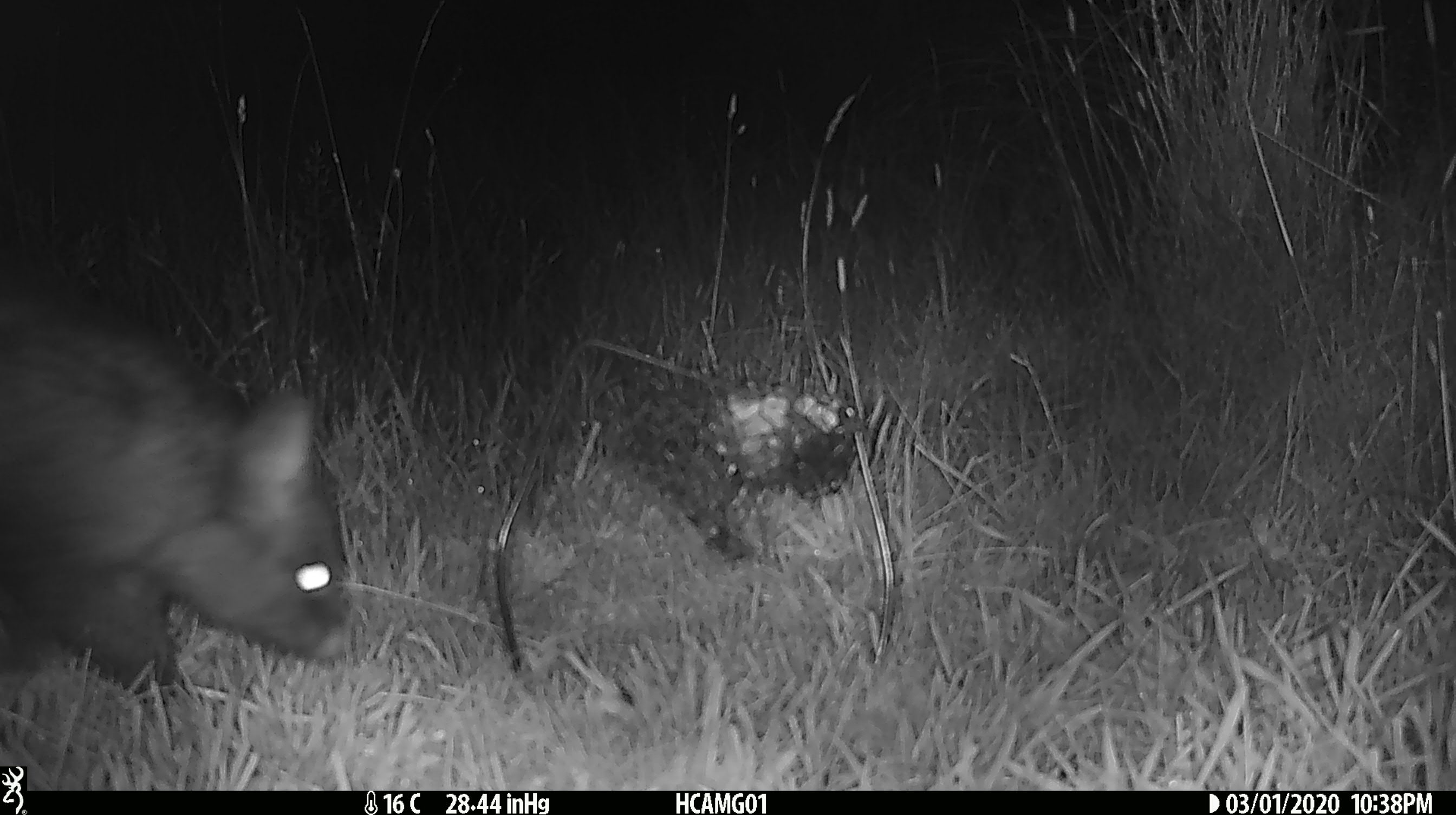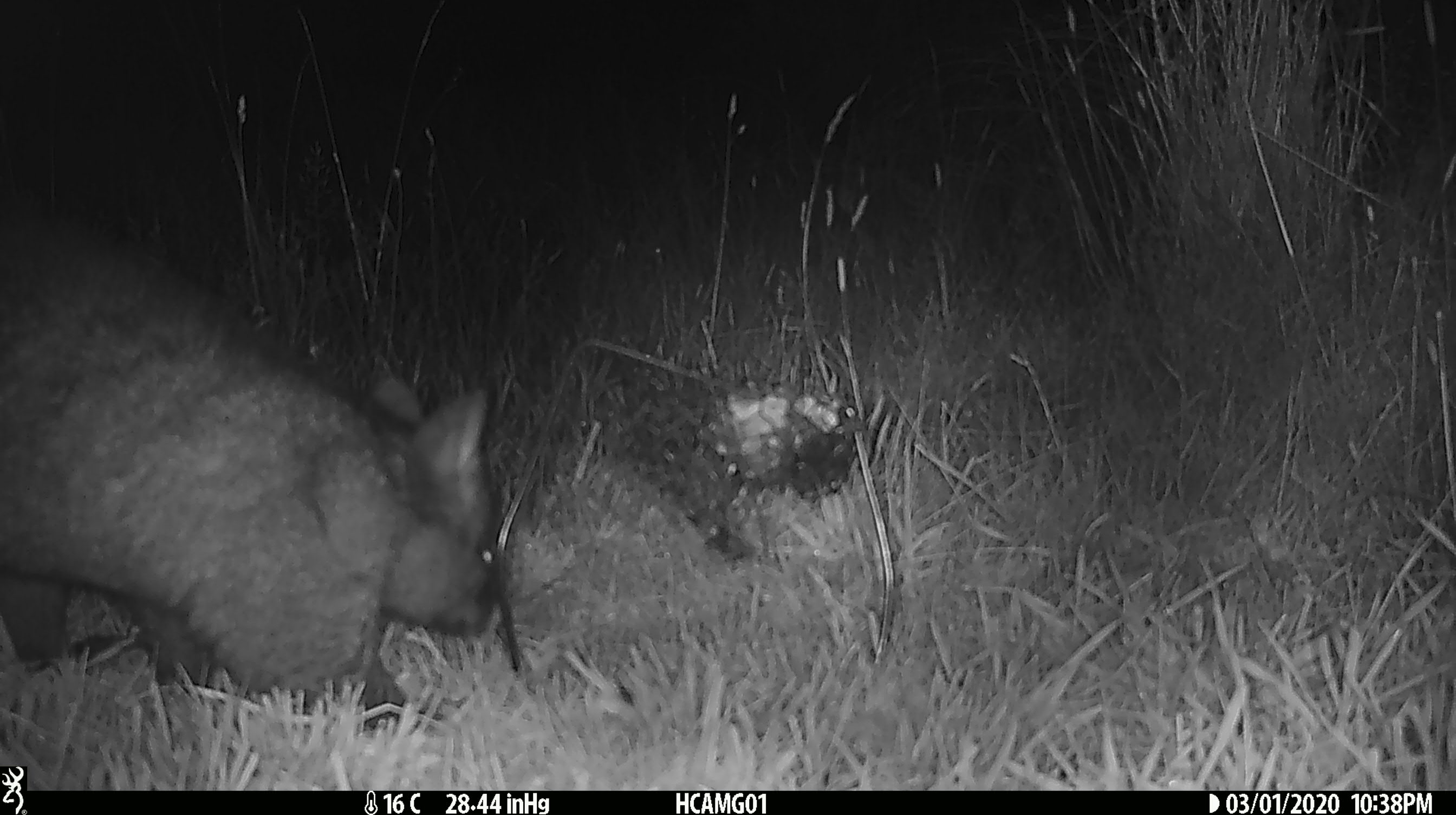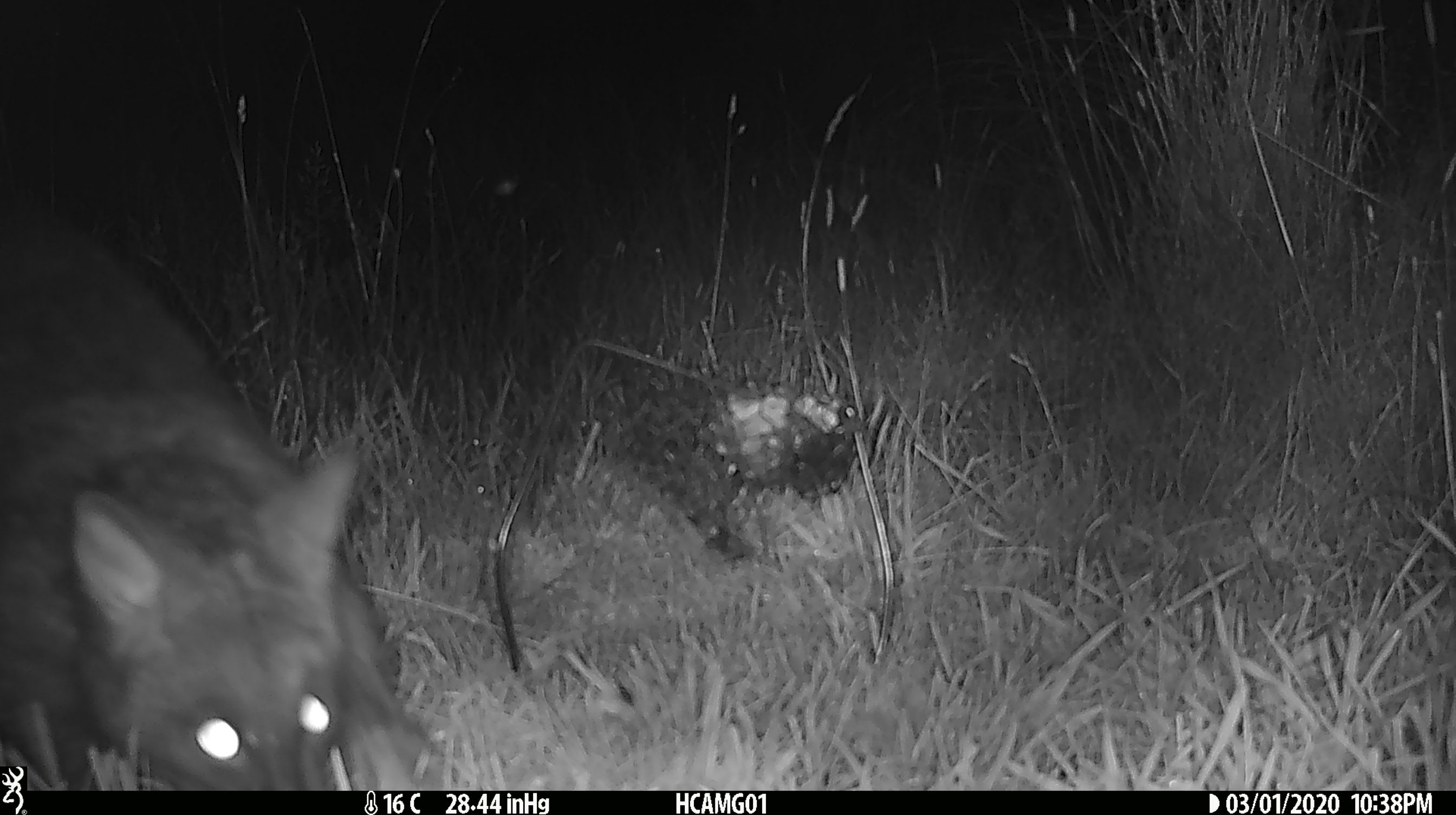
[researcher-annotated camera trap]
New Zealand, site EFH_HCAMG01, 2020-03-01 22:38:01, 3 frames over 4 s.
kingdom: Animalia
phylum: Chordata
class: Mammalia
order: Diprotodontia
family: Phalangeridae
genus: Trichosurus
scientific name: Trichosurus vulpecula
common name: common brushtail possum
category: possum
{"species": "possum (common brushtail possum) (Trichosurus vulpecula)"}